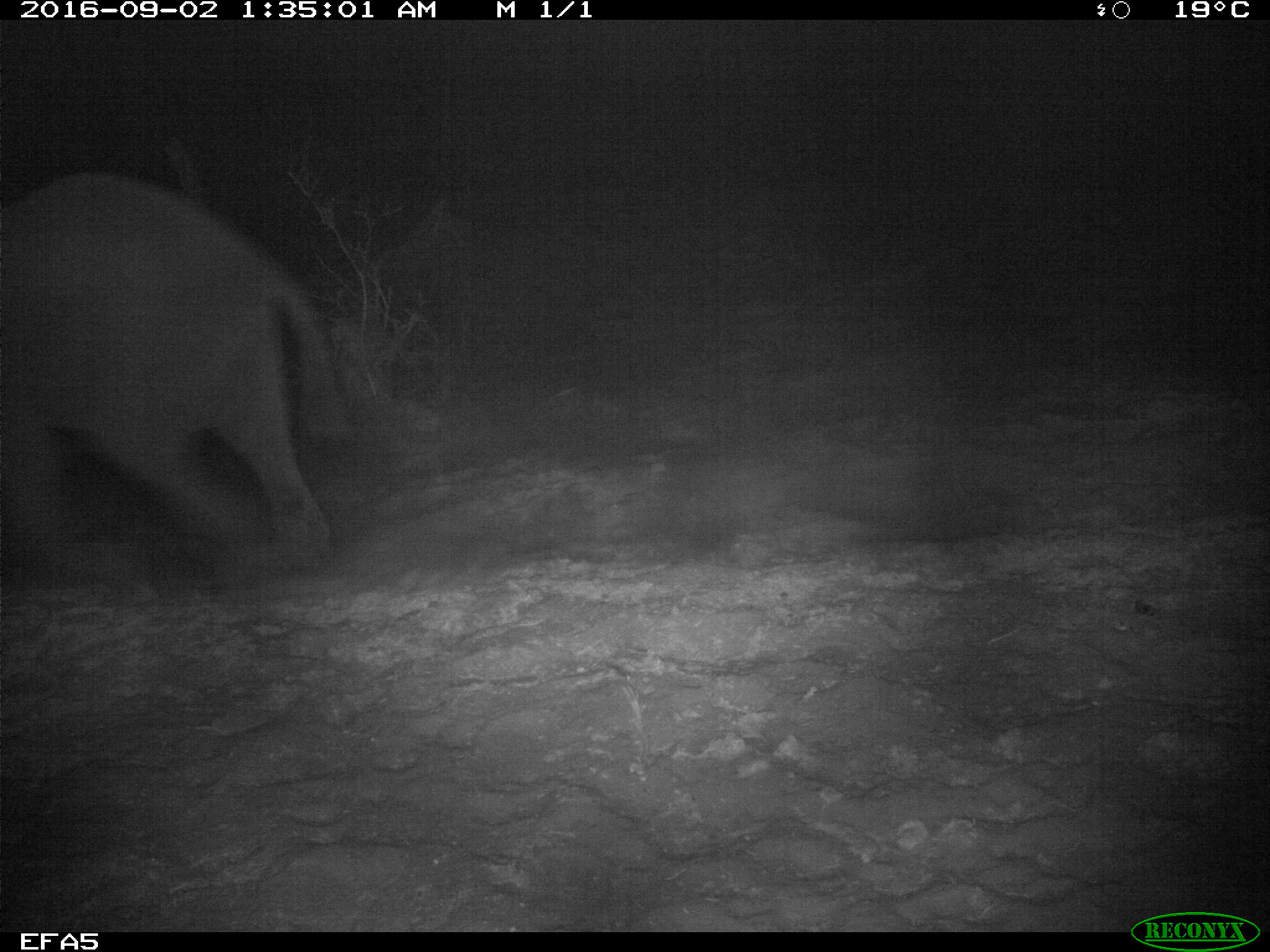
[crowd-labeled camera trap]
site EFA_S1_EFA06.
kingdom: Animalia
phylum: Chordata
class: Mammalia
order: Proboscidea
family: Elephantidae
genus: Loxodonta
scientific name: Loxodonta africana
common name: african bush elephant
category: elephant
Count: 1.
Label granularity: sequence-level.